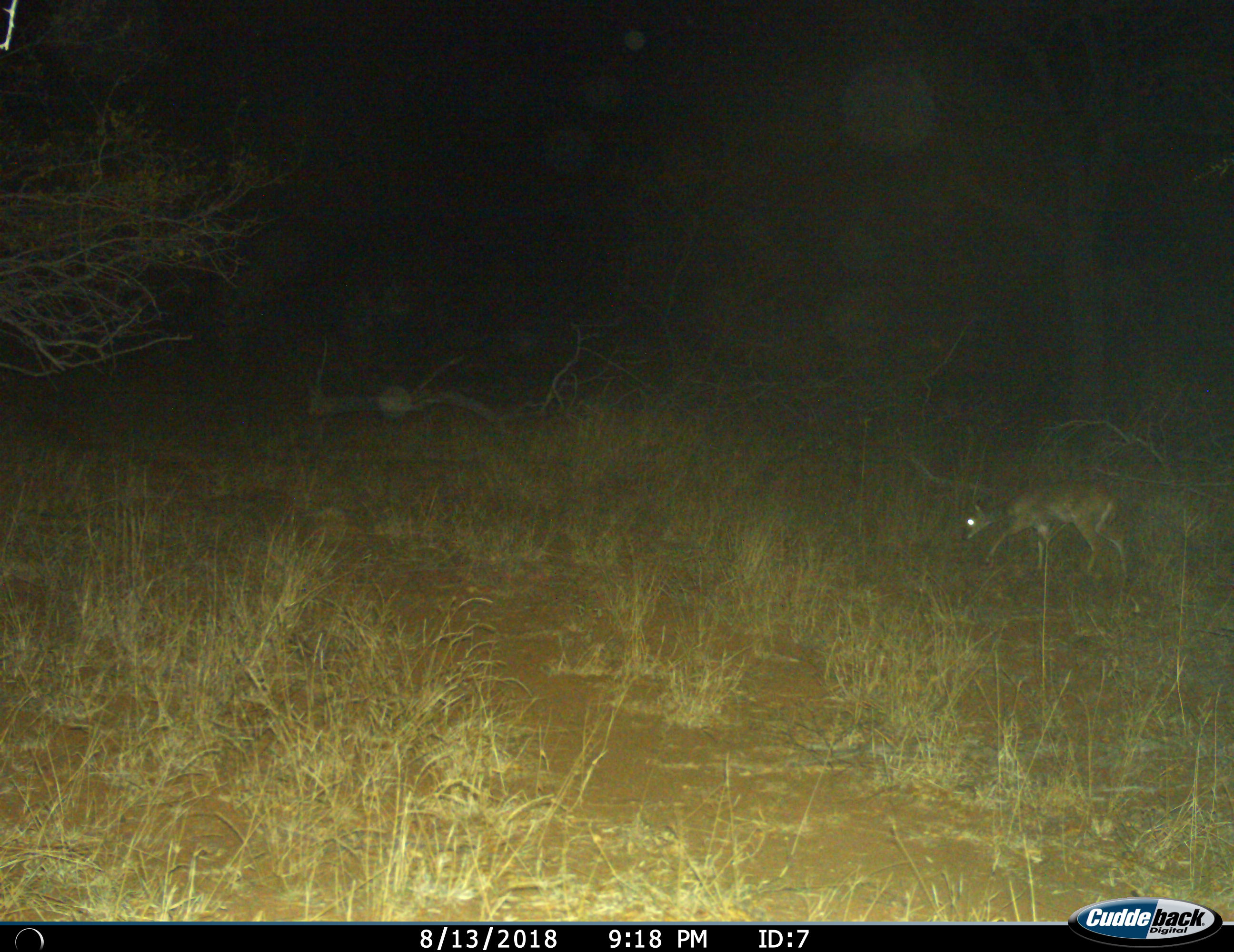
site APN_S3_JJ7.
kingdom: Animalia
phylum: Chordata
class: Mammalia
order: Artiodactyla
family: Bovidae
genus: Sylvicapra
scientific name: Sylvicapra grimmia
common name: common duiker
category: duikercommongrey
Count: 1.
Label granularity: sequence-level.